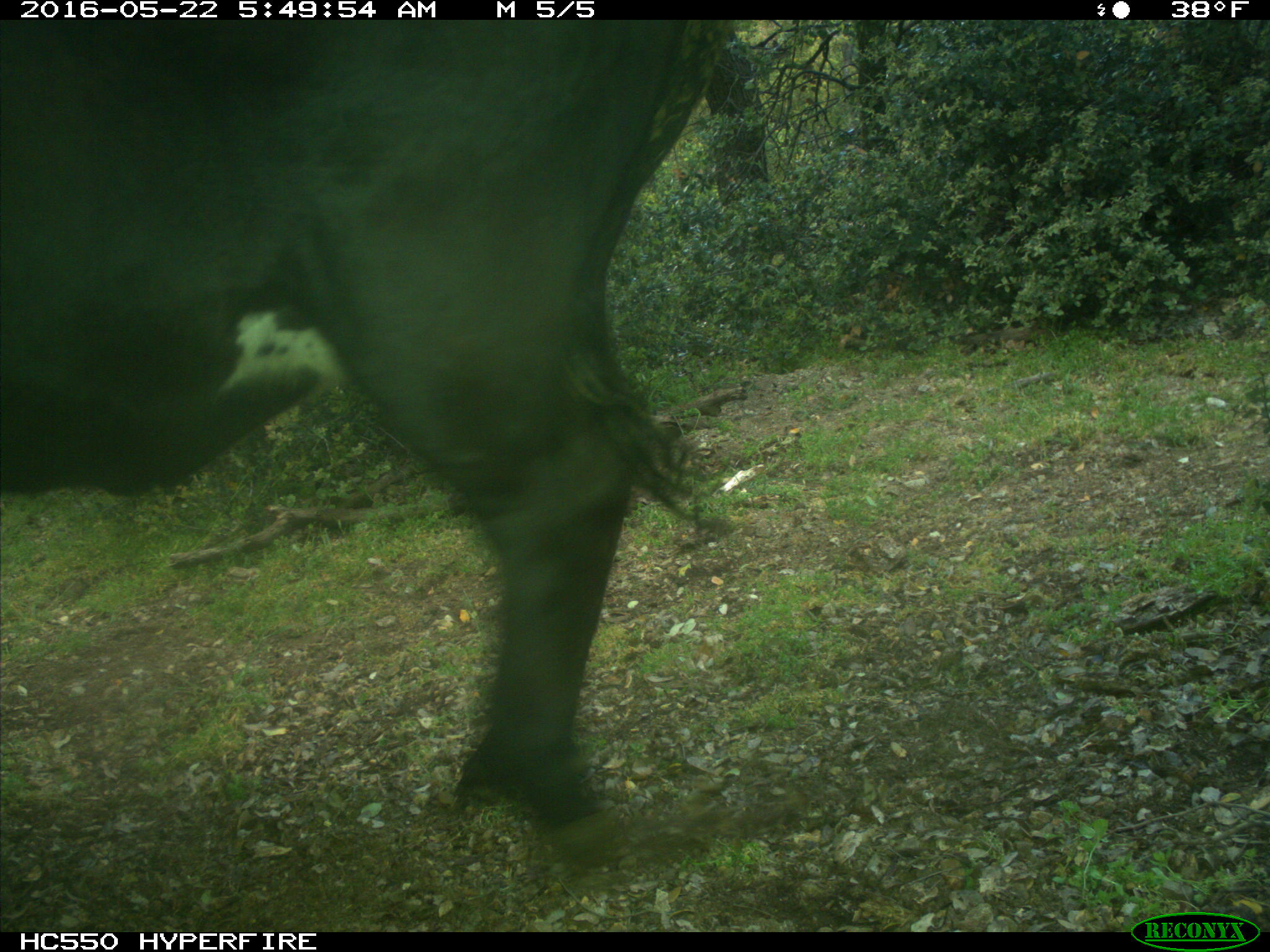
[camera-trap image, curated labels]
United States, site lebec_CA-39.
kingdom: Animalia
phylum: Chordata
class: Mammalia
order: Artiodactyla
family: Bovidae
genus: Bos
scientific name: Bos taurus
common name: domestic cow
Bos taurus (domestic cow).